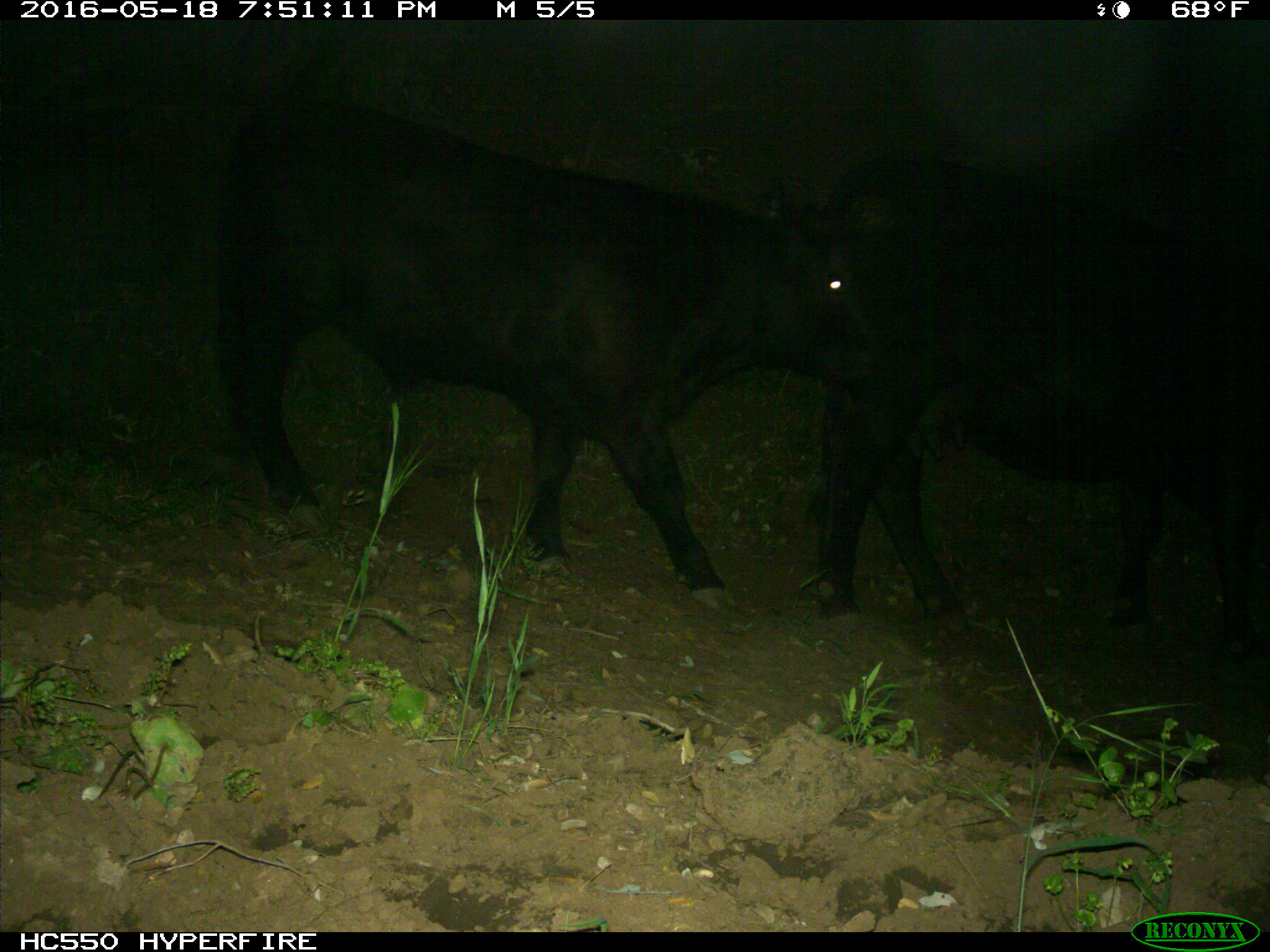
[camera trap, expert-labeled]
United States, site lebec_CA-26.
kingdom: Animalia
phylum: Chordata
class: Mammalia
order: Artiodactyla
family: Bovidae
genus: Bos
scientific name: Bos taurus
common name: domestic cow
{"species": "Bos taurus (domestic cow)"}